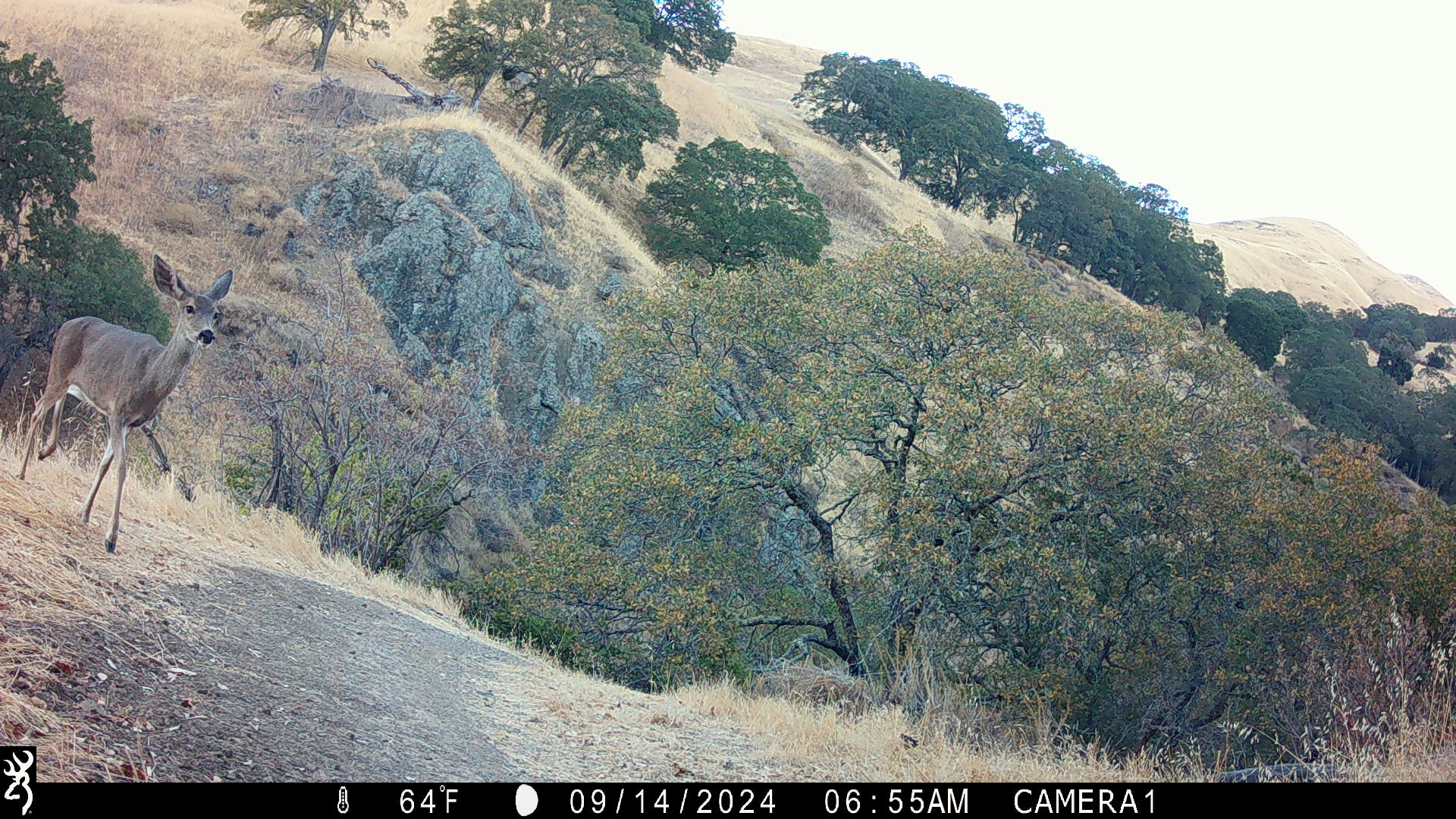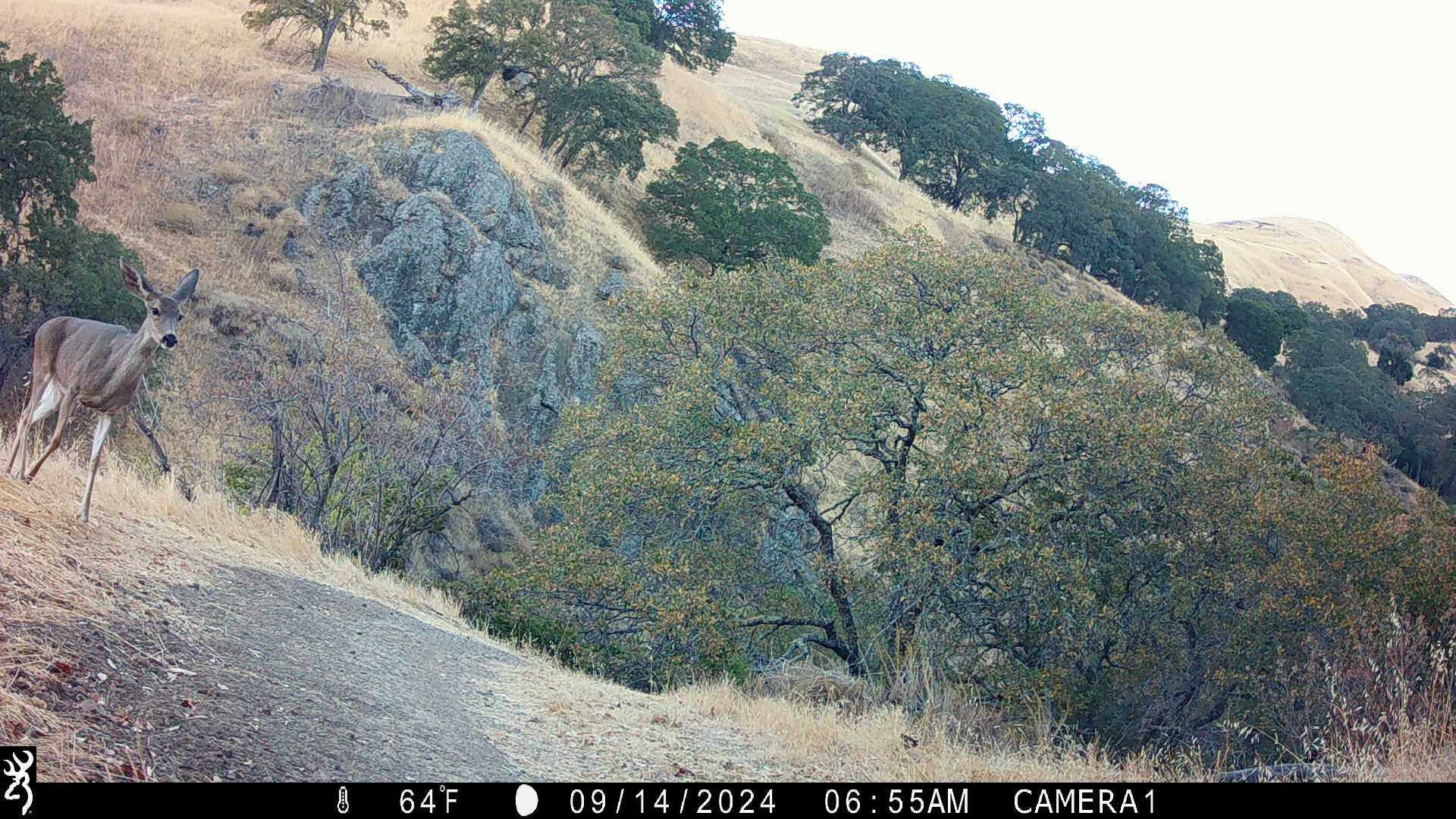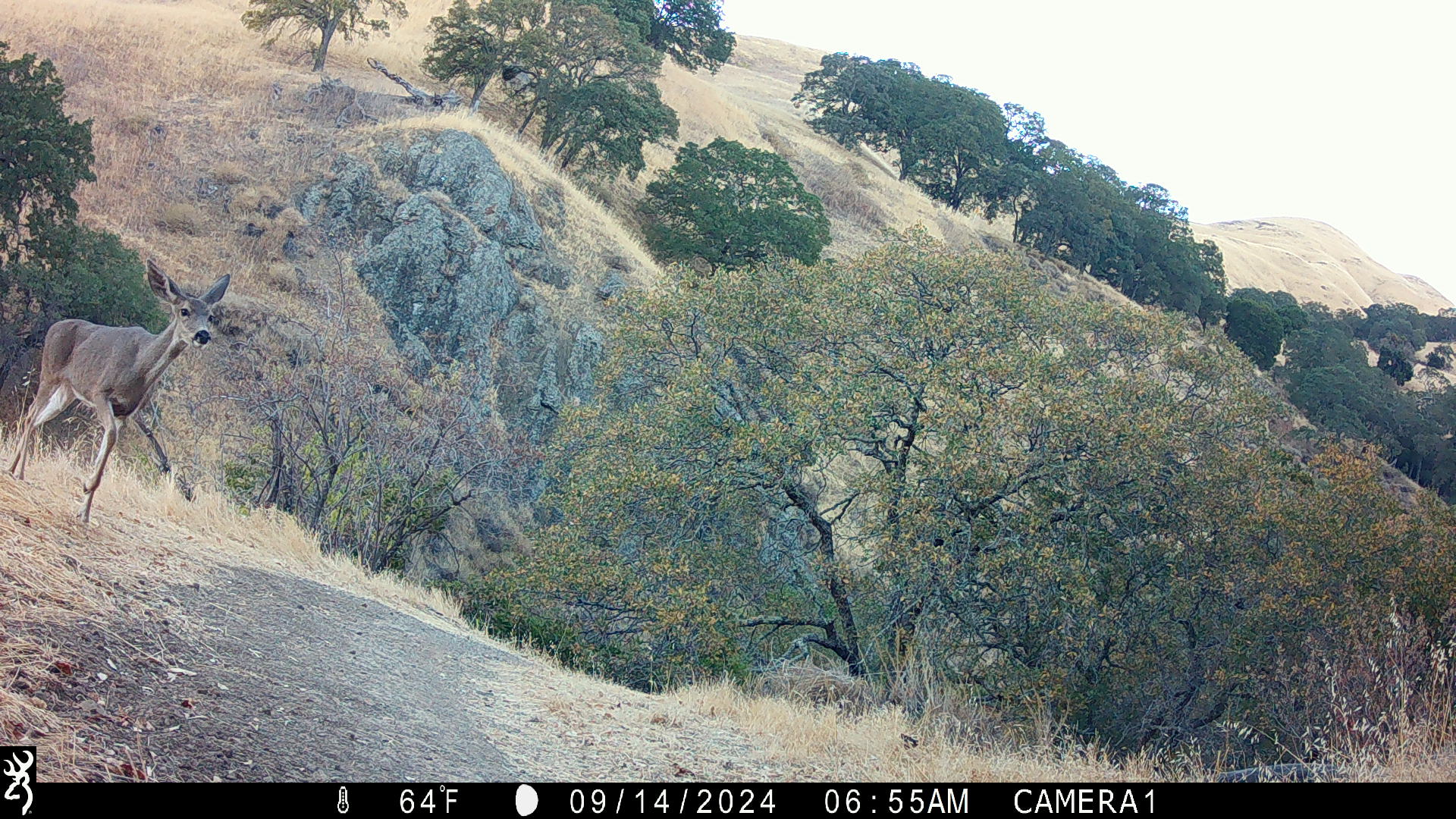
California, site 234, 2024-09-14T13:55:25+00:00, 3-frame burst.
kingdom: Animalia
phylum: Chordata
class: Mammalia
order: Artiodactyla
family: Cervidae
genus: Odocoileus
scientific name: Odocoileus hemionus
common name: mule deer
Mule deer (Odocoileus hemionus).